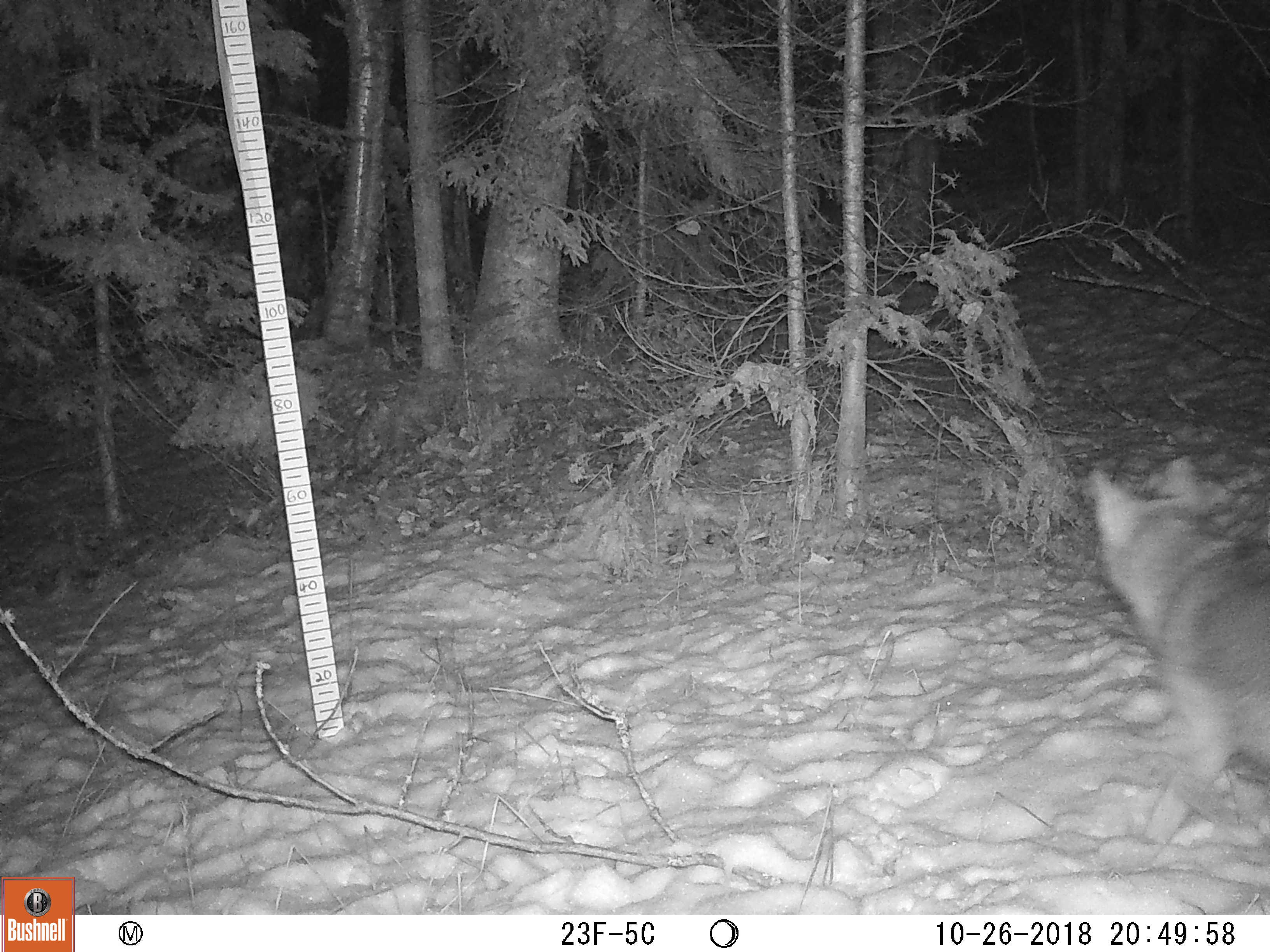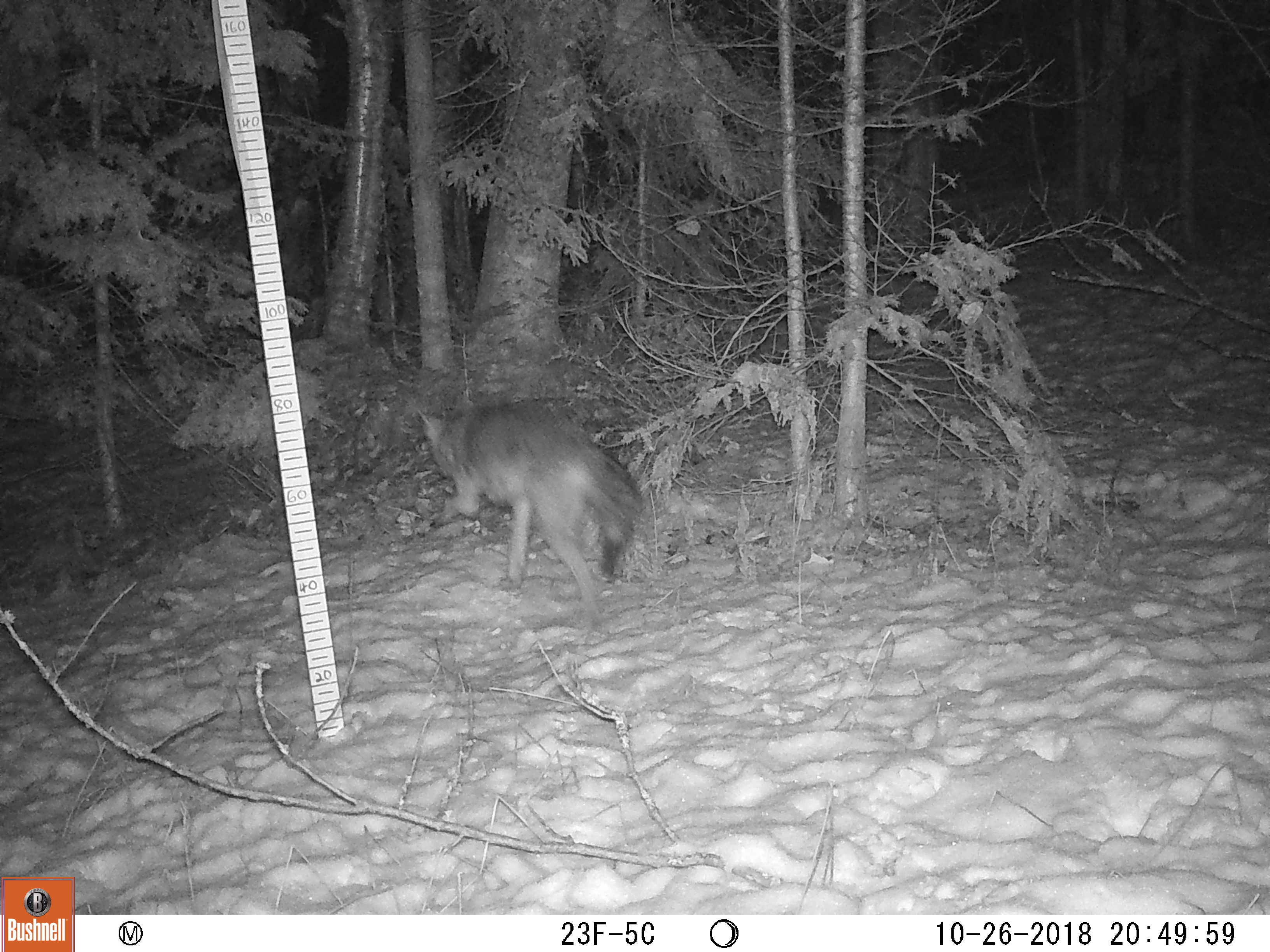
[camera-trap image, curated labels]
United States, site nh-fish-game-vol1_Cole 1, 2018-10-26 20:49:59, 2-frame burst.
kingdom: Animalia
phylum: Chordata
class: Mammalia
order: Carnivora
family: Canidae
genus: Canis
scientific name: Canis latrans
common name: coyote